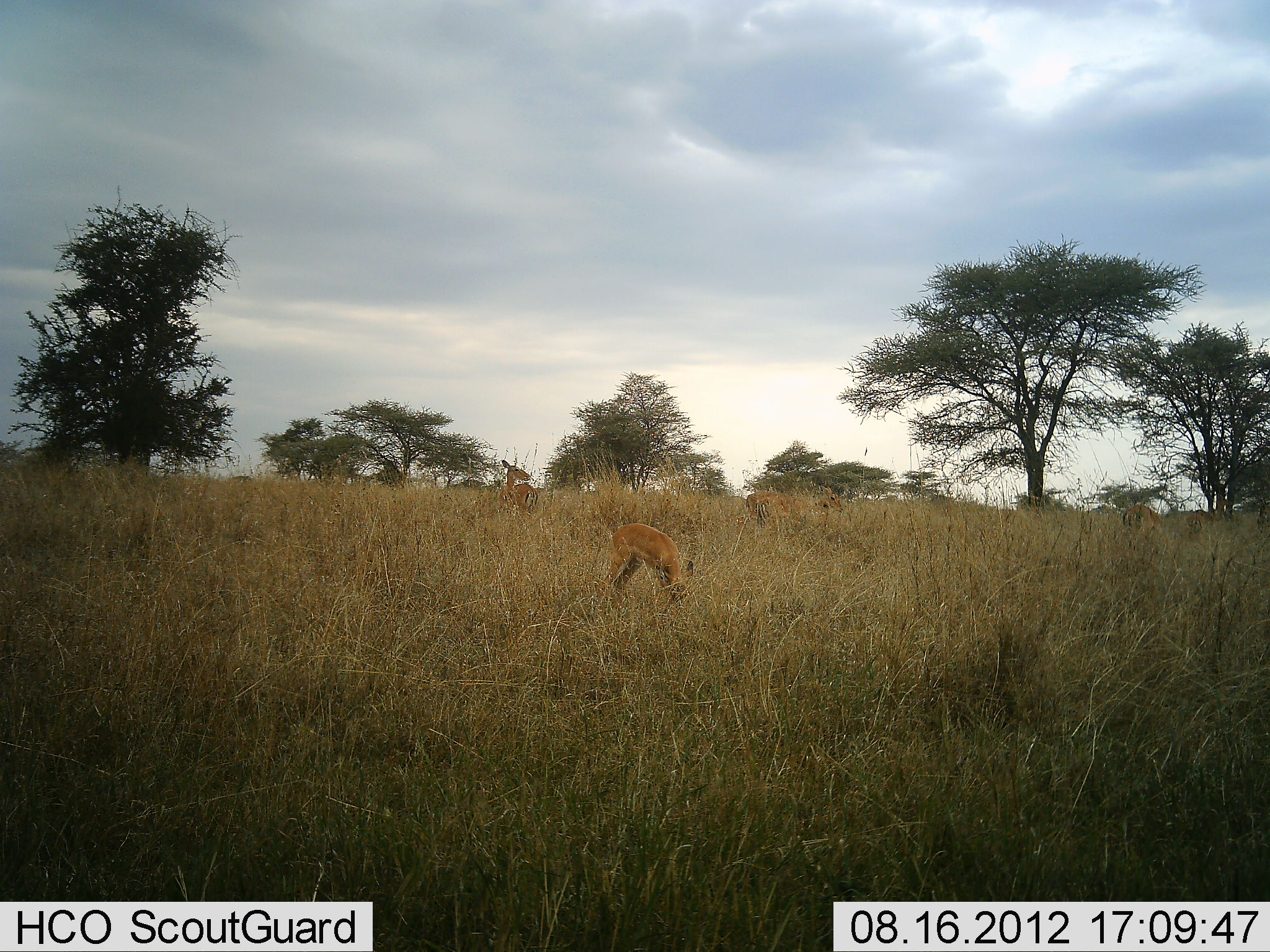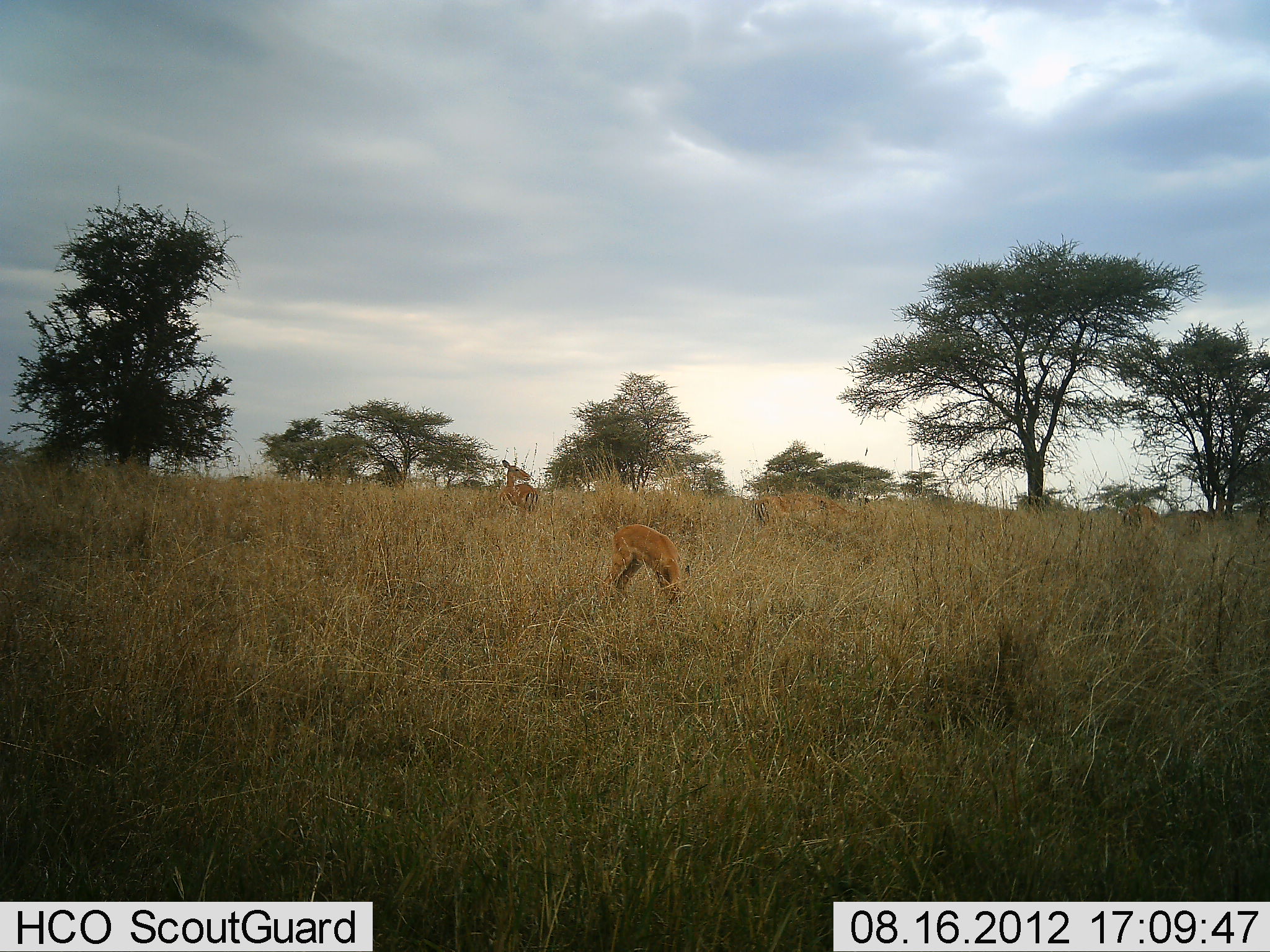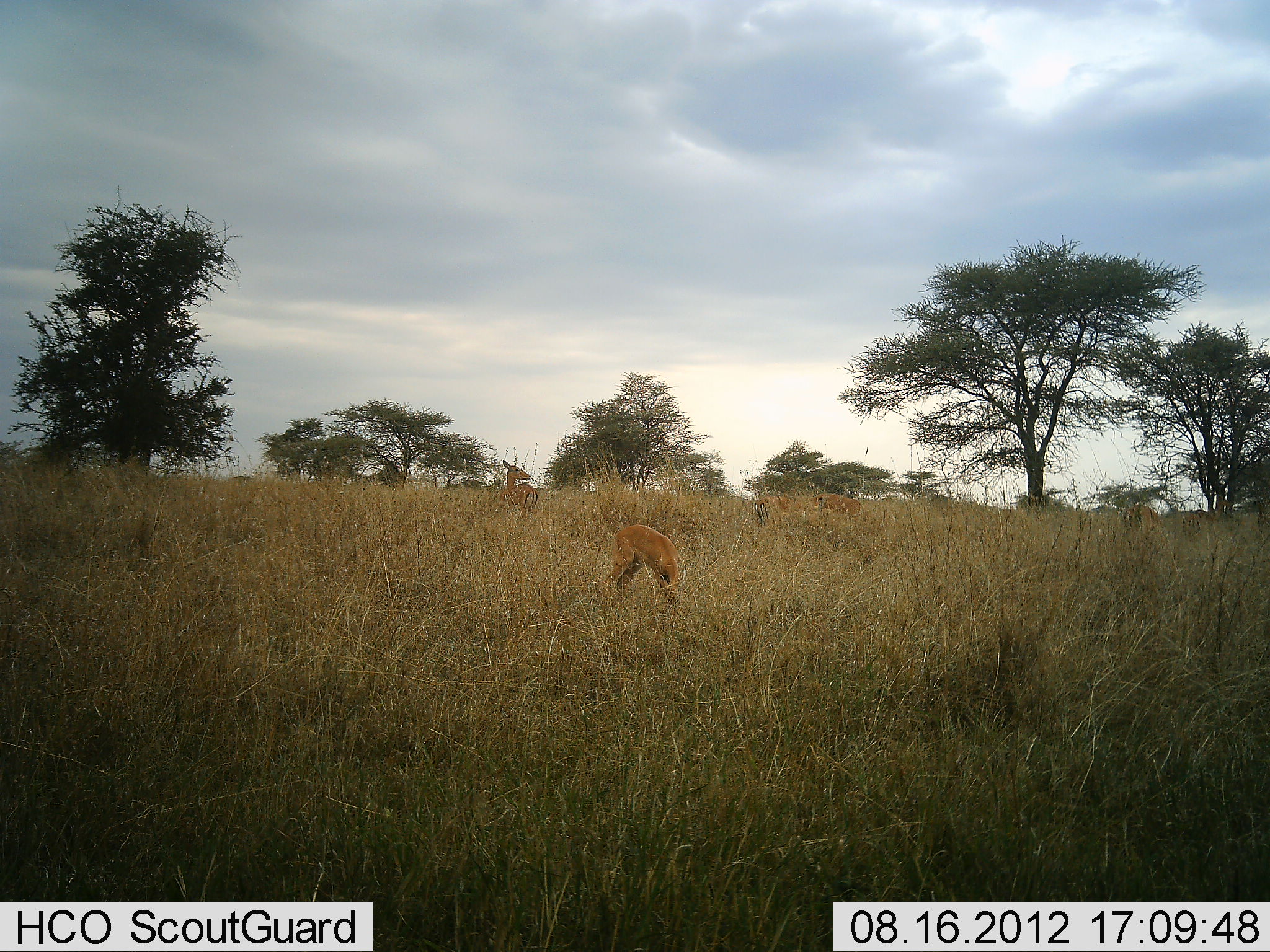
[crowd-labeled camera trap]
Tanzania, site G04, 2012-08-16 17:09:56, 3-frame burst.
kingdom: Animalia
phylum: Chordata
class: Mammalia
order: Artiodactyla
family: Bovidae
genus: Aepyceros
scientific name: Aepyceros melampus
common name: impala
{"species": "impala (Aepyceros melampus)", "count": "3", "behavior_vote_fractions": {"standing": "60%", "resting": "0%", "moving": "10%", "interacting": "0%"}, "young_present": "10%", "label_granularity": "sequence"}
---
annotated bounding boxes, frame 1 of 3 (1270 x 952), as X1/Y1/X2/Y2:
animal: 601/524/695/605; 736/485/843/535; 1184/494/1232/543; 1121/504/1168/552; 500/458/538/517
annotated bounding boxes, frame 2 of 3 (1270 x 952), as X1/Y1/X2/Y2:
animal: 601/524/691/605; 754/491/843/535; 500/458/538/517; 1188/494/1232/542; 1121/504/1162/544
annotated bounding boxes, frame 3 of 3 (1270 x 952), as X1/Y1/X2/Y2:
animal: 601/524/685/605; 746/485/804/535; 805/493/871/536; 1184/494/1232/543; 500/458/538/517; 1121/504/1165/552